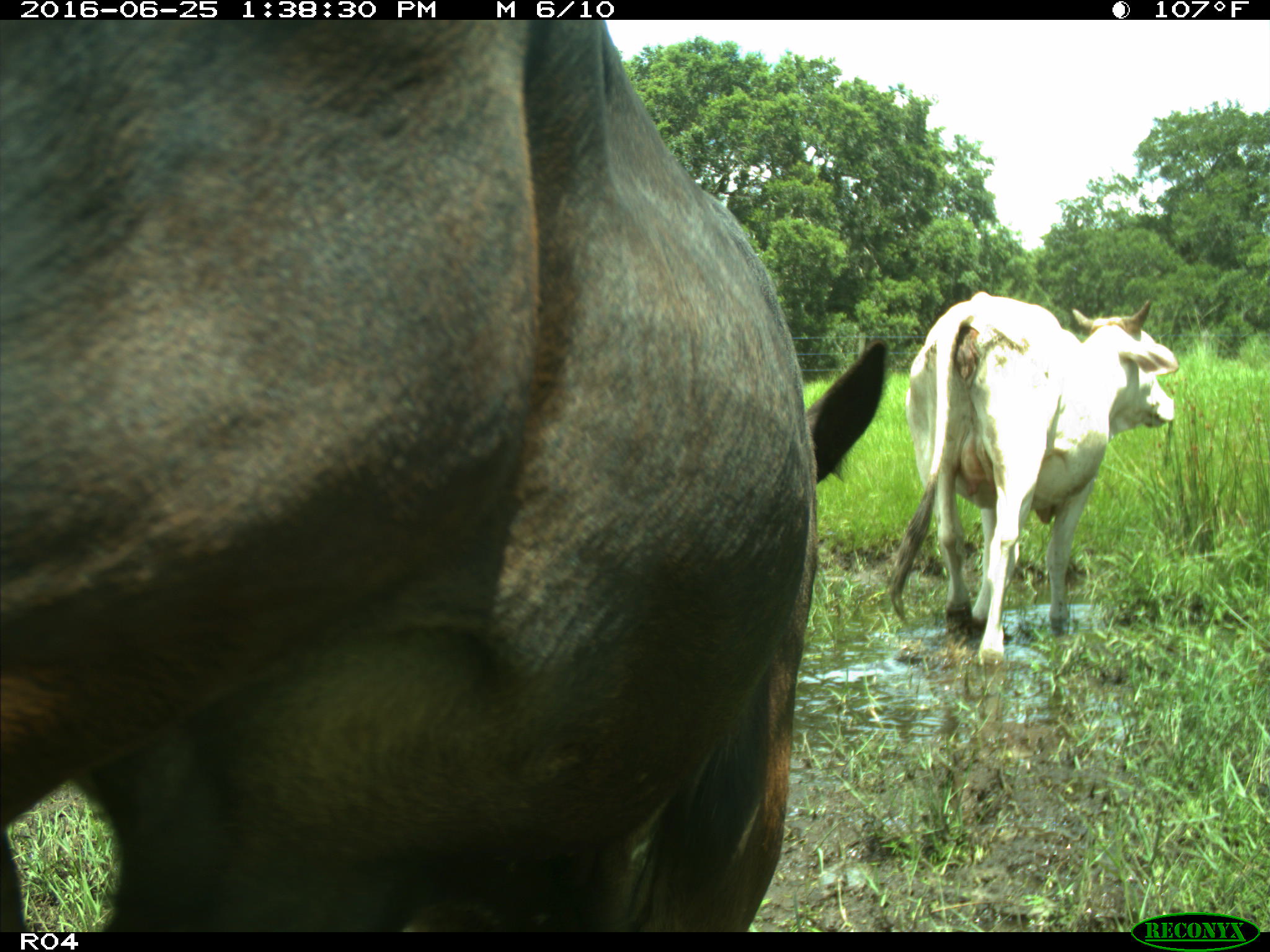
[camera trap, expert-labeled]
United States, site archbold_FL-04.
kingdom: Animalia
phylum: Chordata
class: Mammalia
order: Artiodactyla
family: Bovidae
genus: Bos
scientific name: Bos taurus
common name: domestic cow